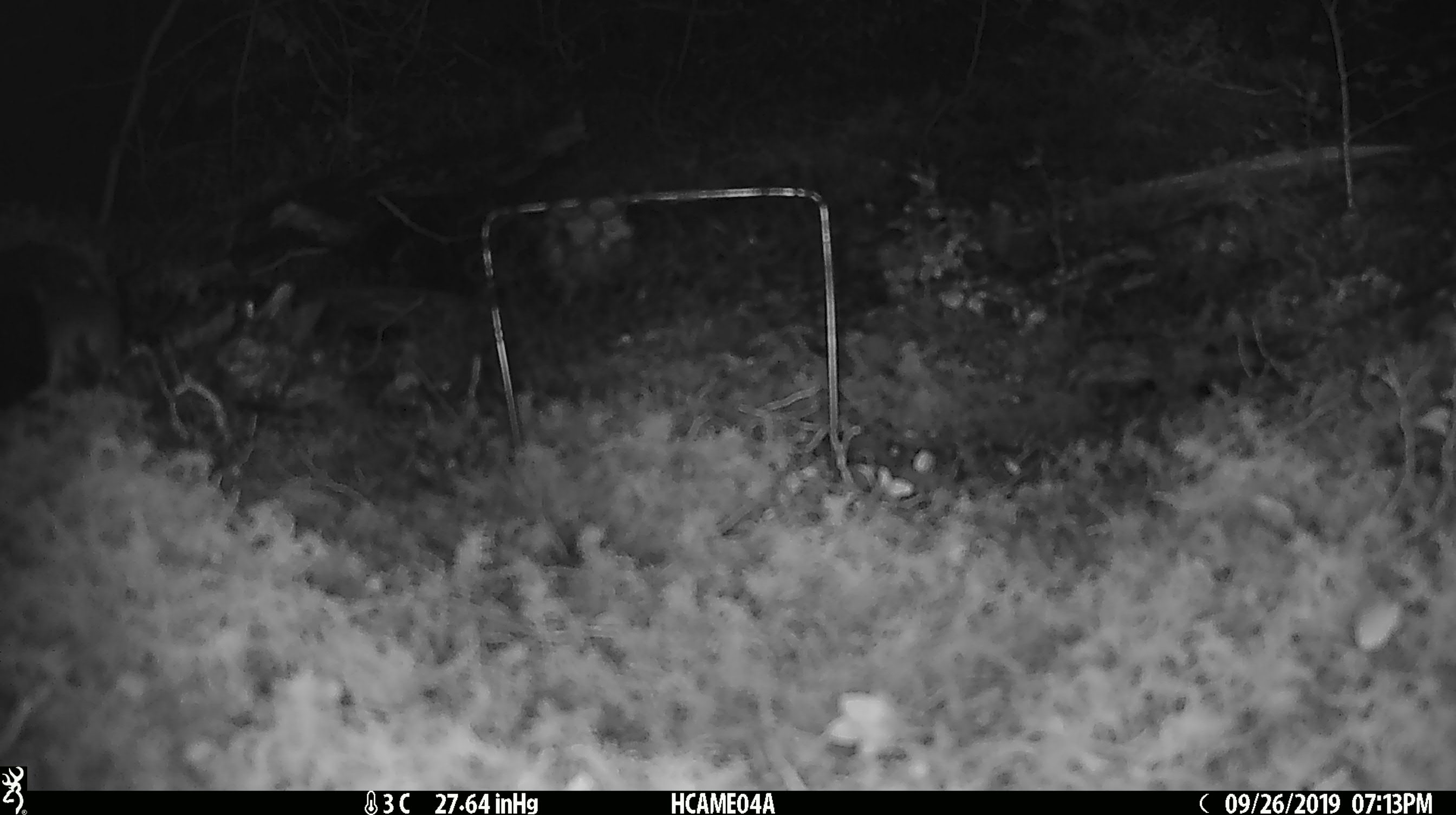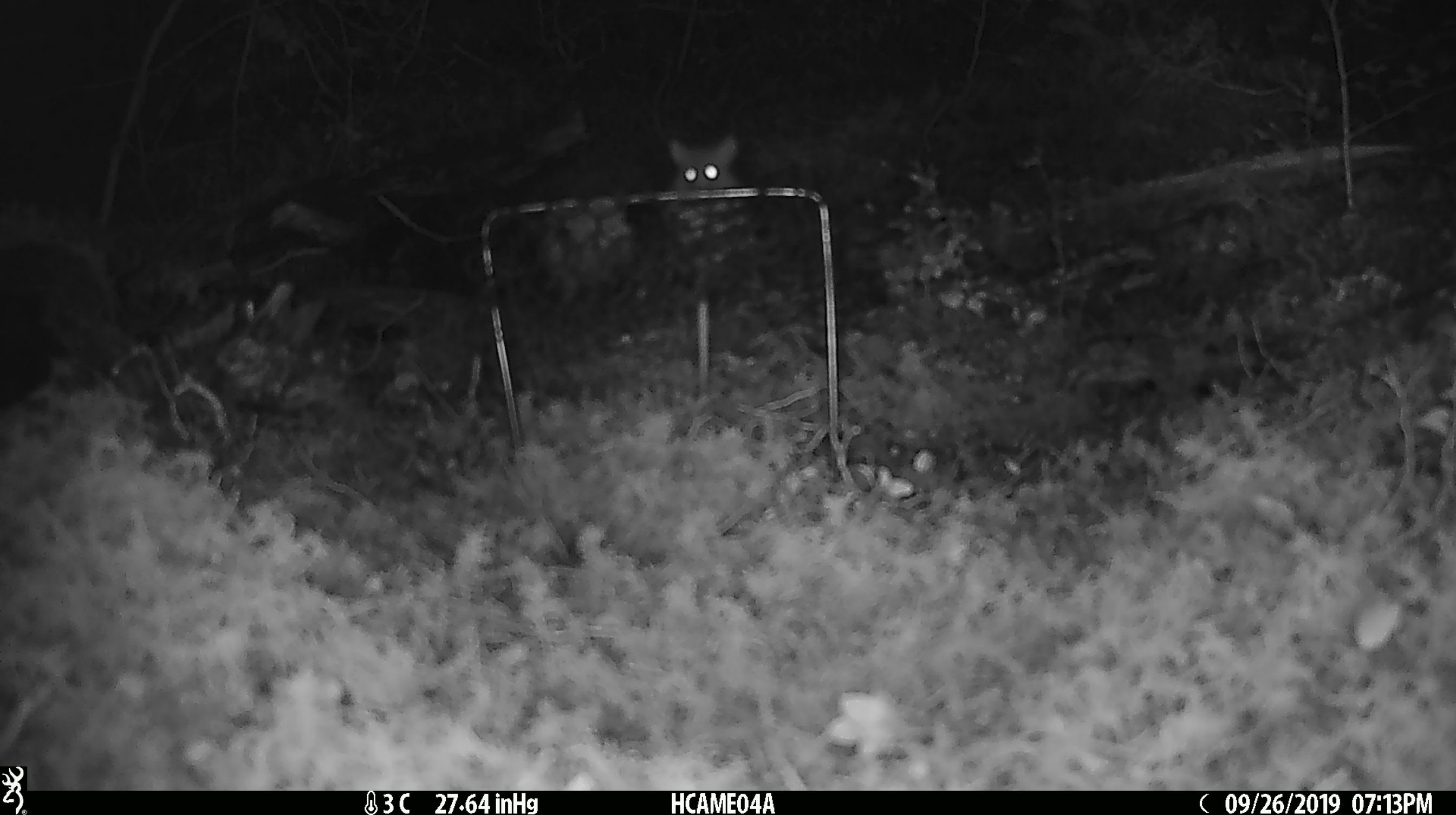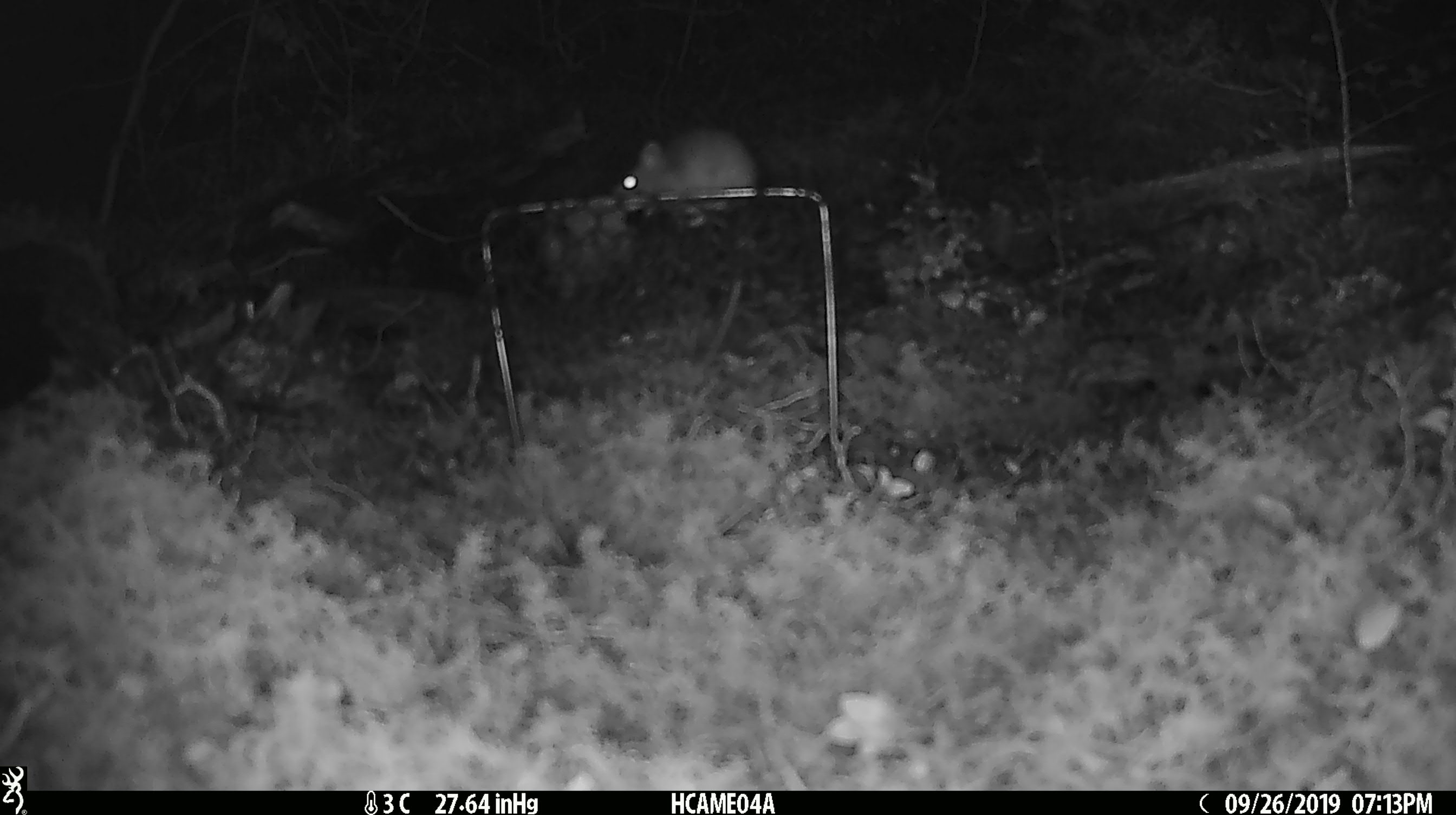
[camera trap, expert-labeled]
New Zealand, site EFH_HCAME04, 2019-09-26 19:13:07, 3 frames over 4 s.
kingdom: Animalia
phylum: Chordata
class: Mammalia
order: Rodentia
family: Muridae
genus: Mus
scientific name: Mus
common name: mouse